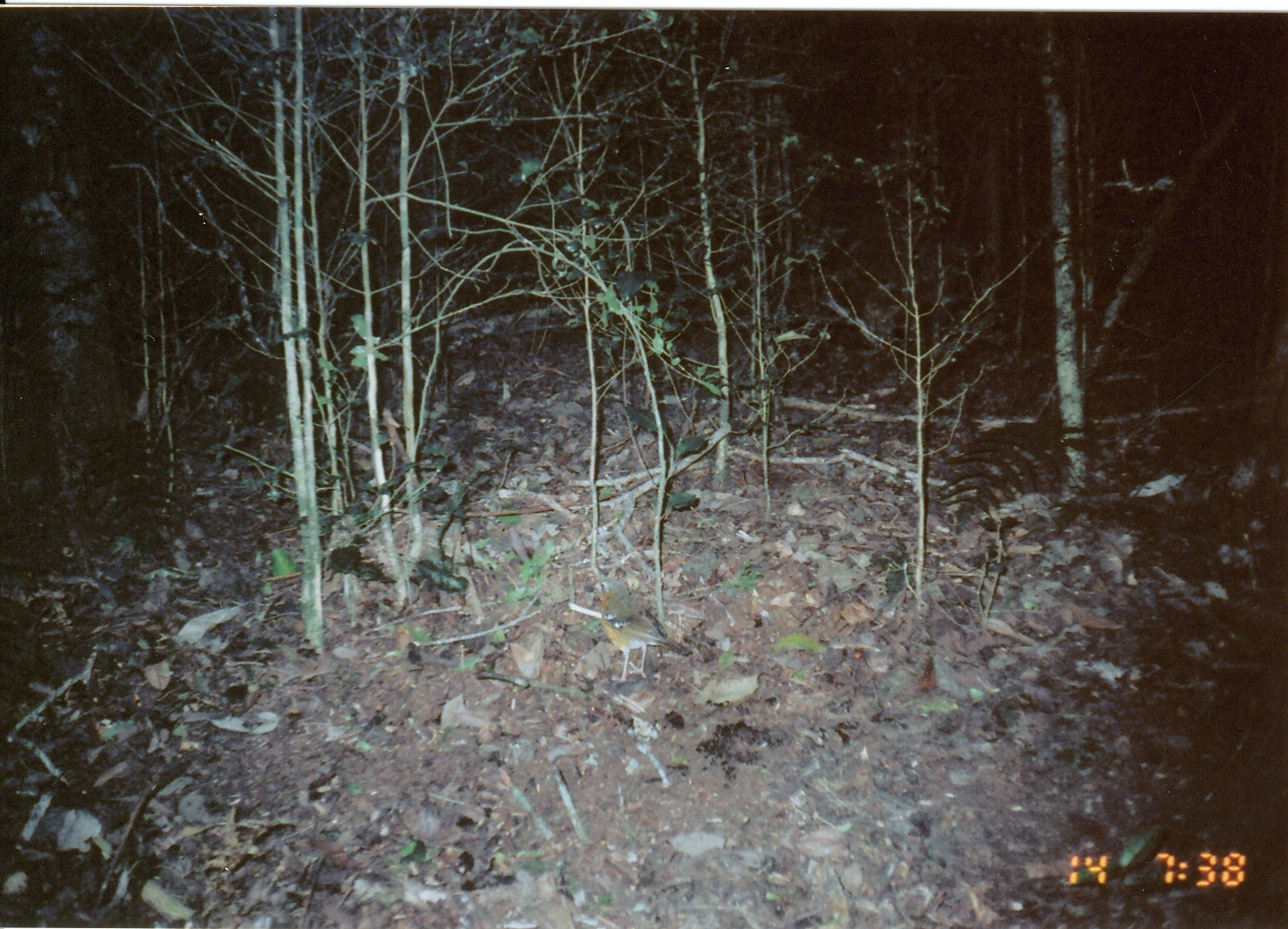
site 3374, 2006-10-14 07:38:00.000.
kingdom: Animalia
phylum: Chordata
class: Aves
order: Passeriformes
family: Turdidae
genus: Geokichla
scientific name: Geokichla gurneyi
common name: orange ground-thrush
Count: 1.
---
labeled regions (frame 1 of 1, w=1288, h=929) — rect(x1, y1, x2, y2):
geokichla gurneyi: rect(583, 578, 692, 687)